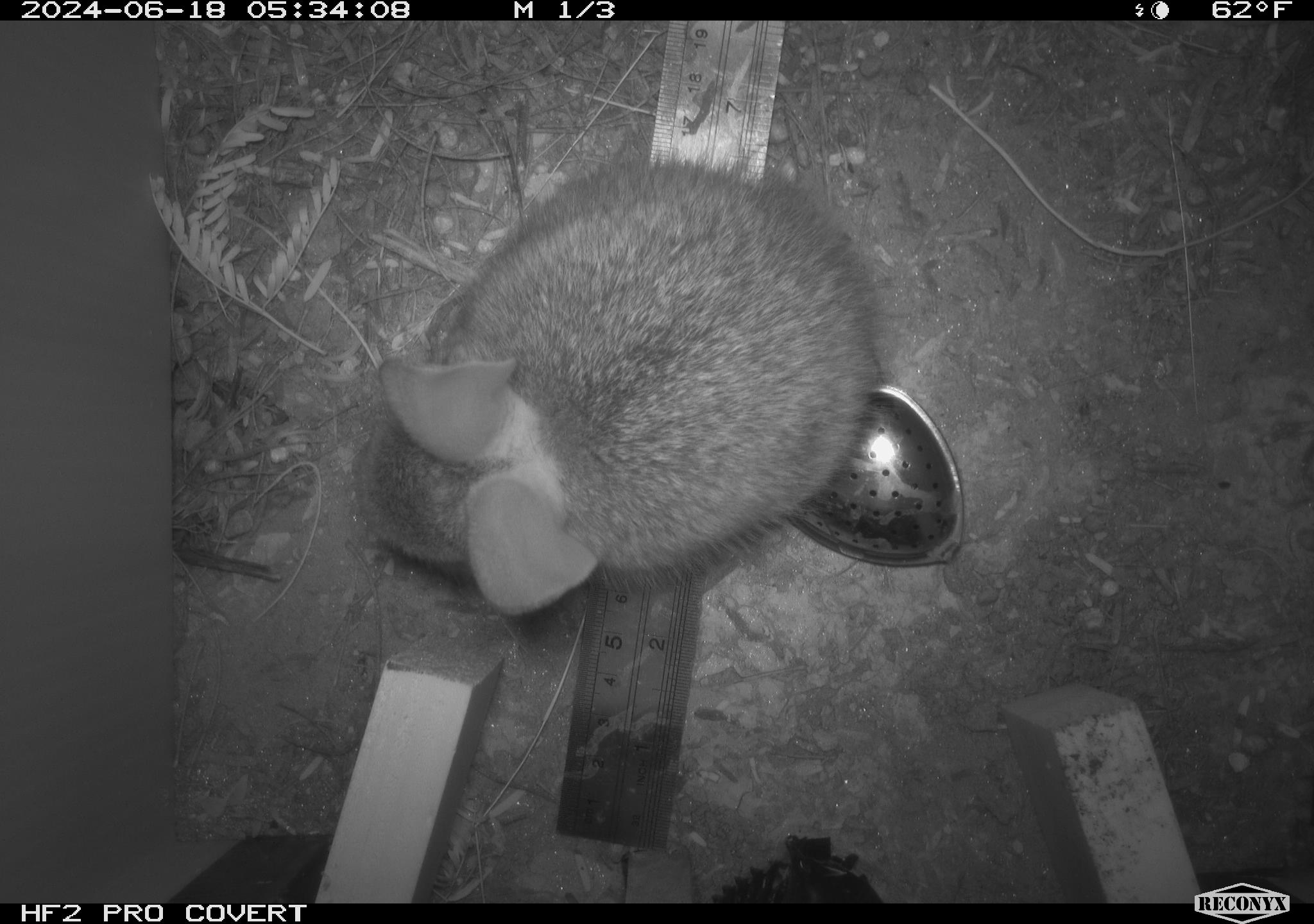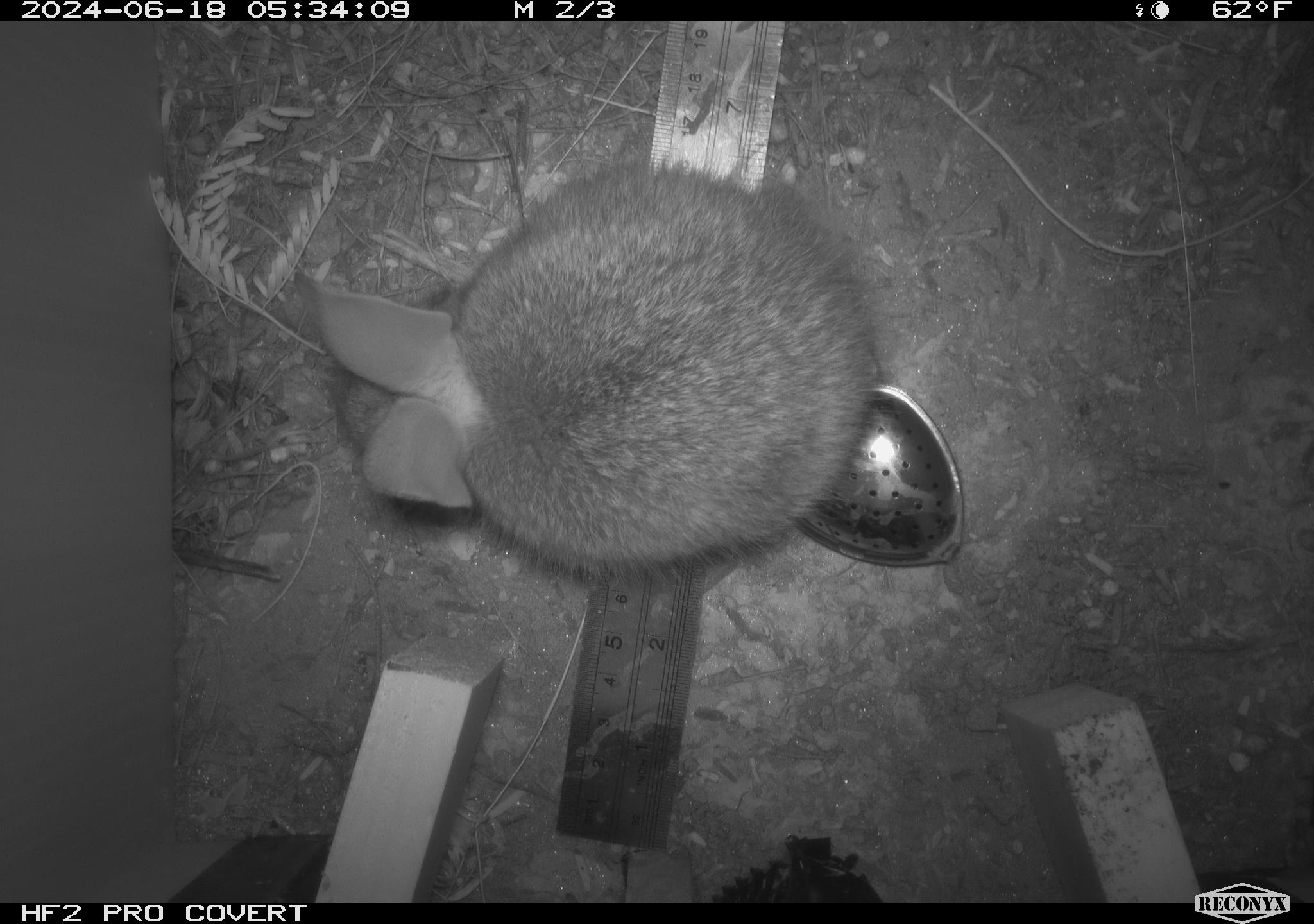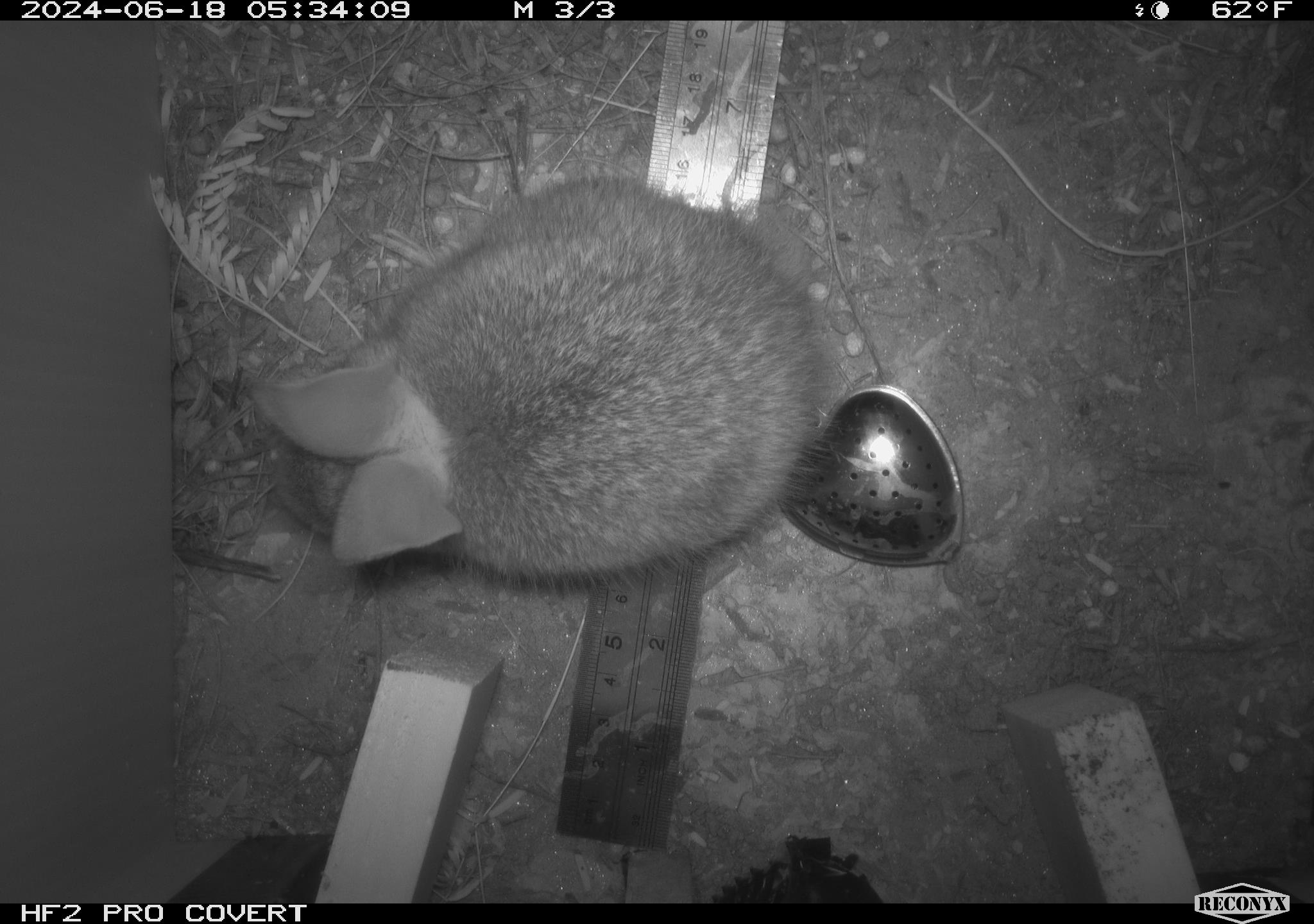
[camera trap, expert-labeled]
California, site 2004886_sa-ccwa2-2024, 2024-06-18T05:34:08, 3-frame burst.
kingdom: Animalia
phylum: Chordata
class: Mammalia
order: Lagomorpha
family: Leporidae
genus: Sylvilagus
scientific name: Sylvilagus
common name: cottontail rabbits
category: sylvilagus species